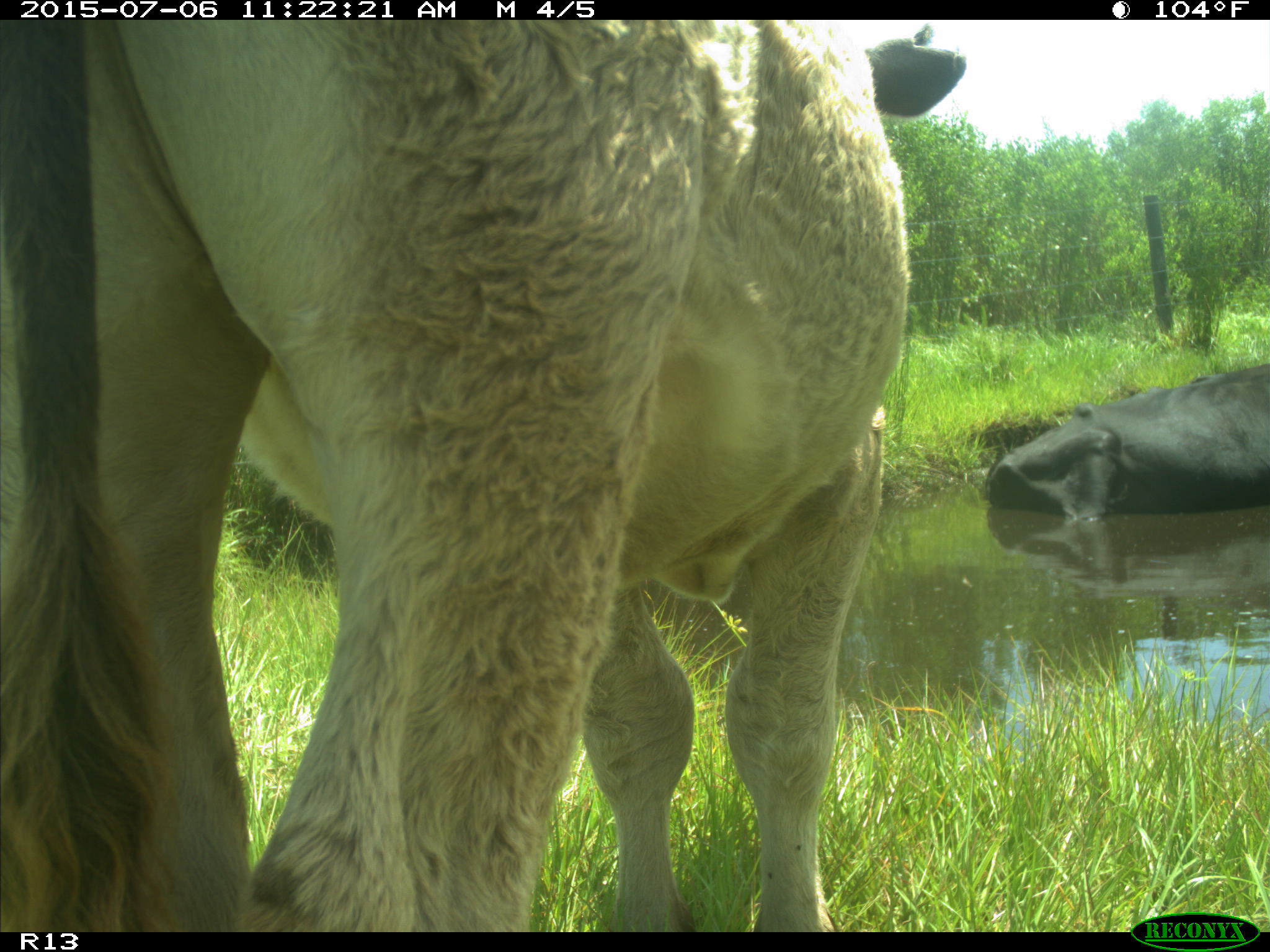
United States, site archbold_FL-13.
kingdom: Animalia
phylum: Chordata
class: Mammalia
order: Artiodactyla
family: Bovidae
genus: Bos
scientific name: Bos taurus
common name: domestic cow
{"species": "Bos taurus (domestic cow)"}